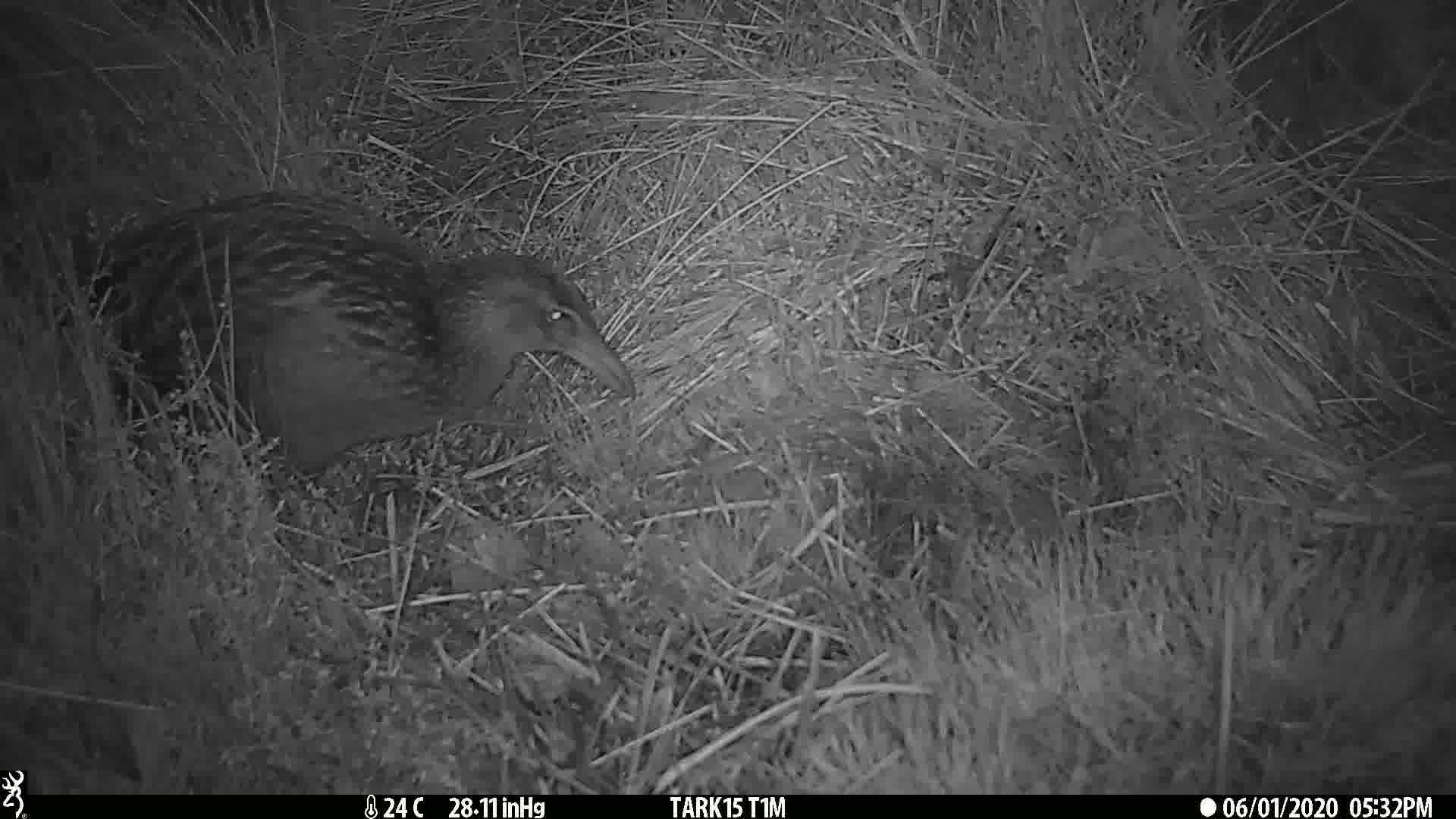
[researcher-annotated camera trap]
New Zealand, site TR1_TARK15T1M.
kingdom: Animalia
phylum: Chordata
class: Aves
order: Gruiformes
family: Rallidae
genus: Gallirallus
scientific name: Gallirallus australis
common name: weka